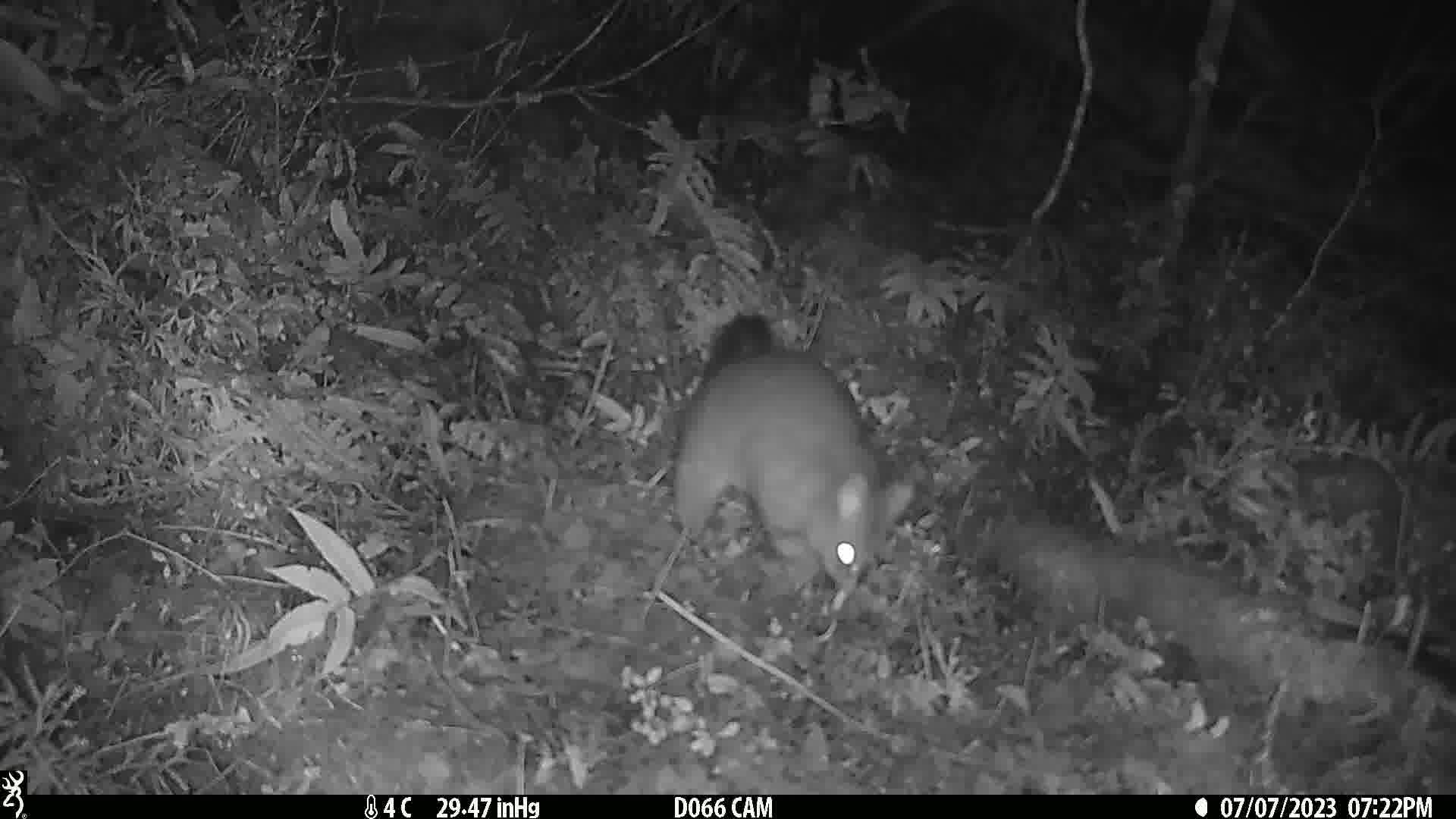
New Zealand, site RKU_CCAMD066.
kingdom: Animalia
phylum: Chordata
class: Mammalia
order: Diprotodontia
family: Phalangeridae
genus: Trichosurus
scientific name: Trichosurus vulpecula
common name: common brushtail possum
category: possum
Possum (common brushtail possum) (Trichosurus vulpecula).